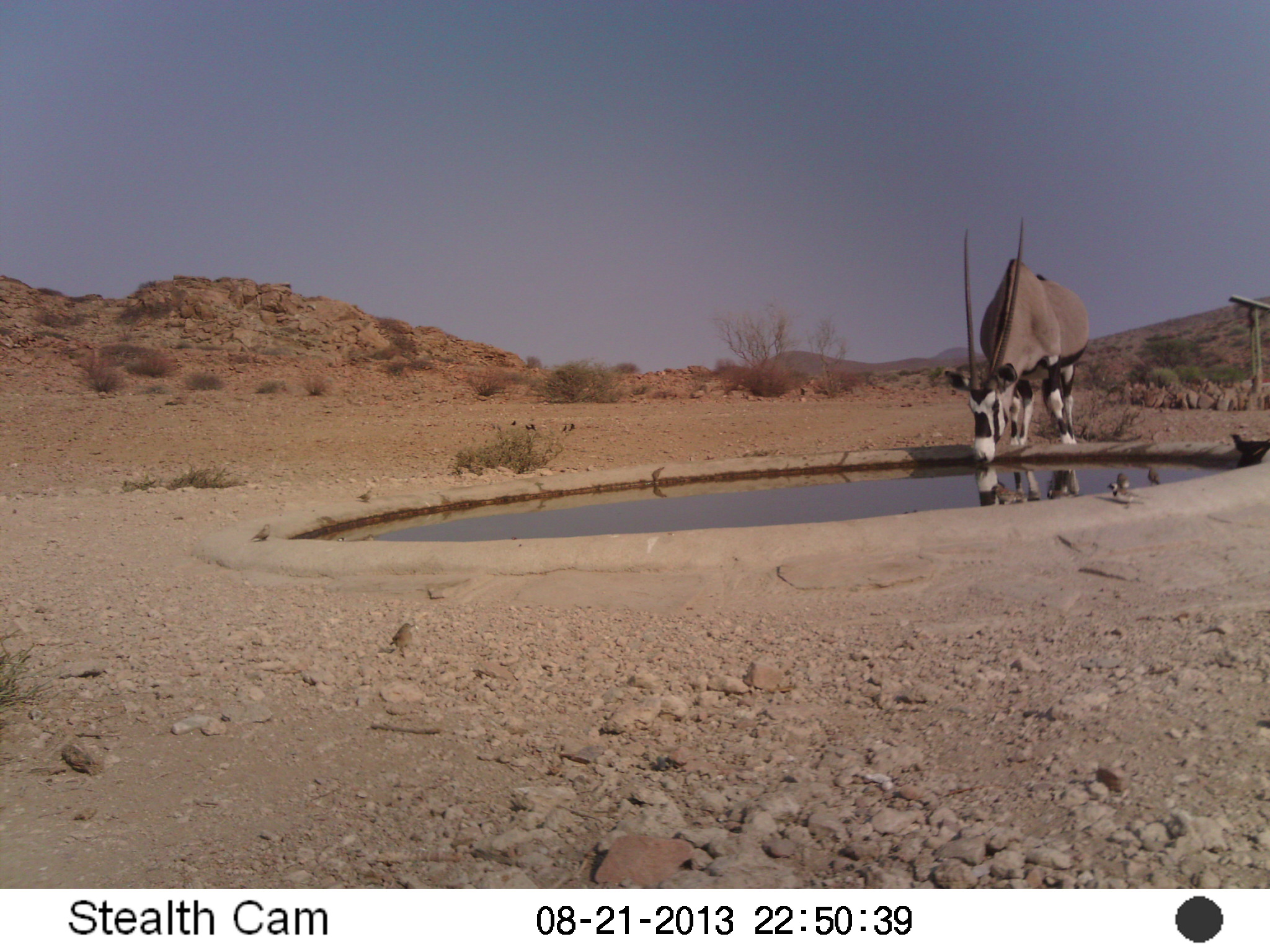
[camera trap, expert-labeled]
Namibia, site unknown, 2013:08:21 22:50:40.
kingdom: Animalia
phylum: Chordata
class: Mammalia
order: Artiodactyla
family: Bovidae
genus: Oryx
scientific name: Oryx gazella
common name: gemsbok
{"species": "Oryx gazella (gemsbok)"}